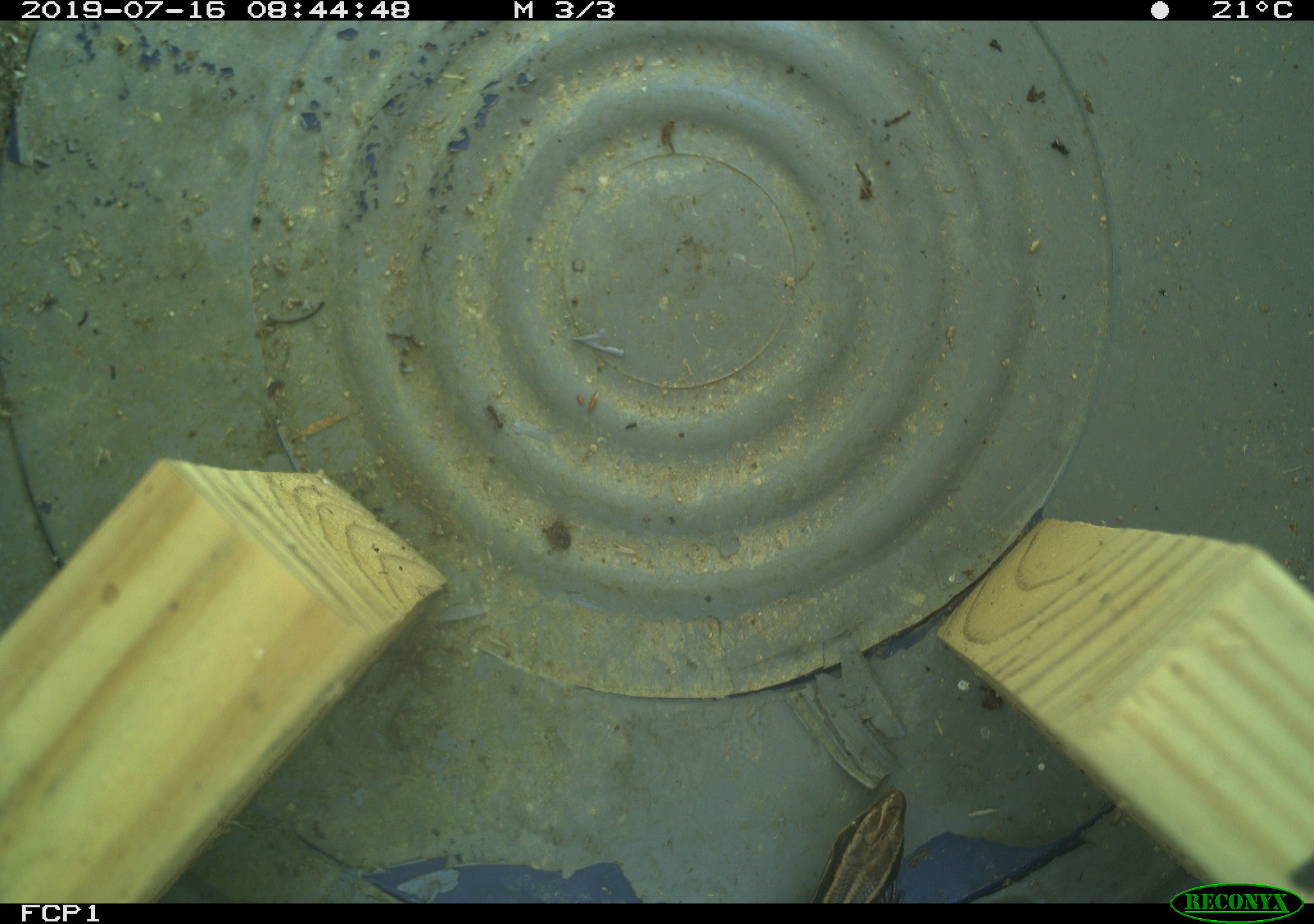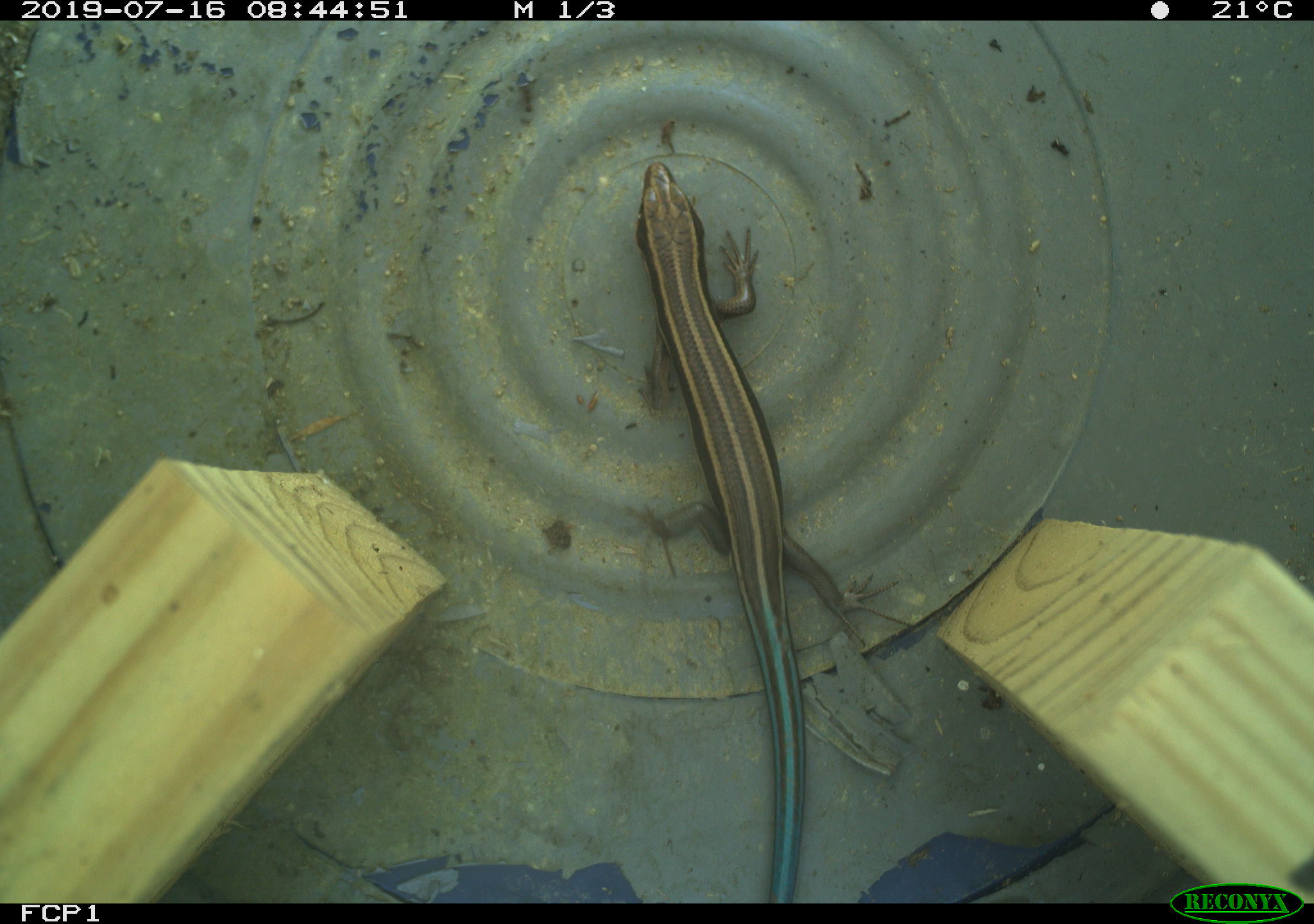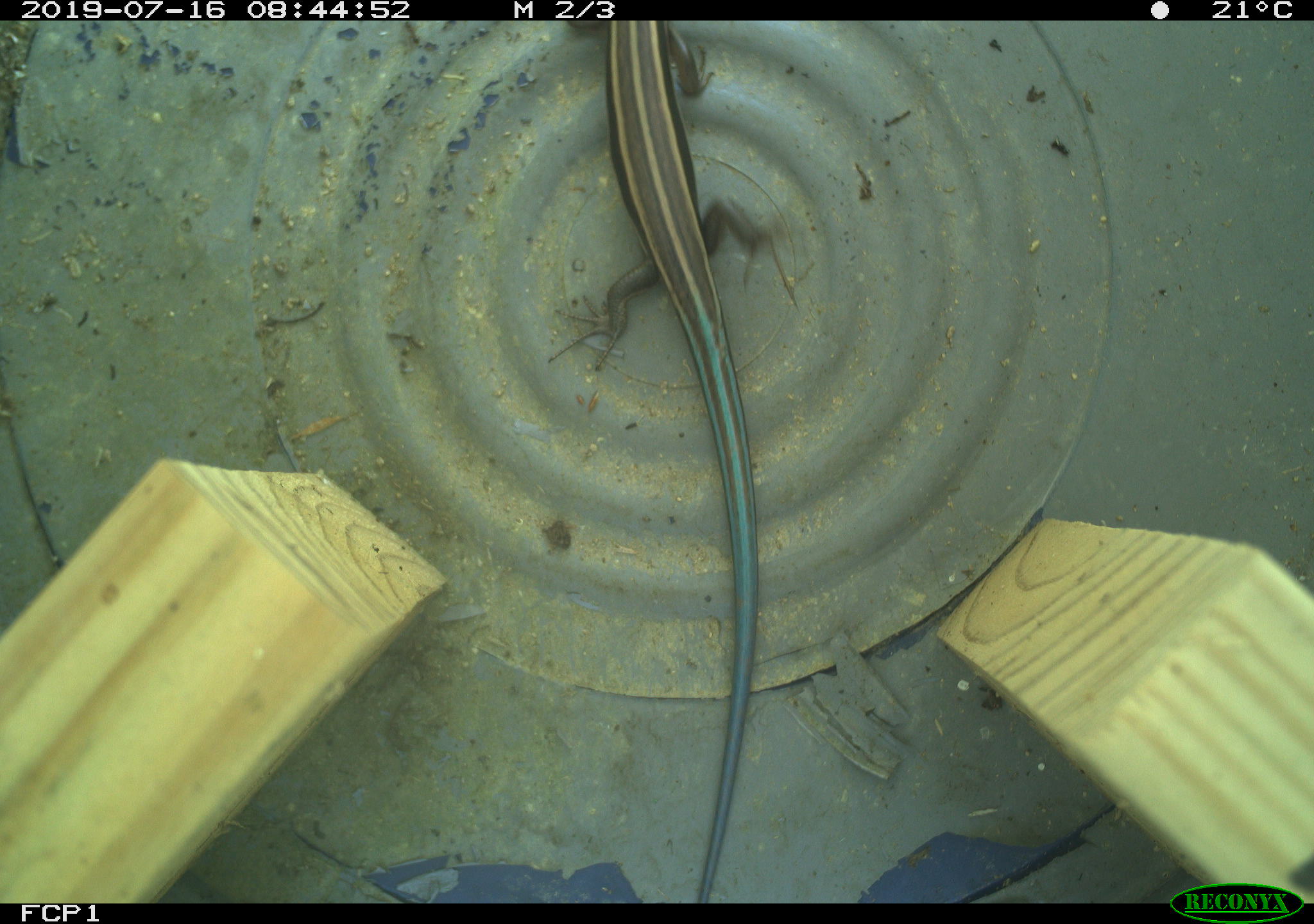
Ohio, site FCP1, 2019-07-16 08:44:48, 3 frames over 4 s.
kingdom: Animalia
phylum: Chordata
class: Reptilia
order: Squamata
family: Scincidae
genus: Plestiodon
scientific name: Plestiodon fasciatus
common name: common five-lined skink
Common five-lined skink (Plestiodon fasciatus).